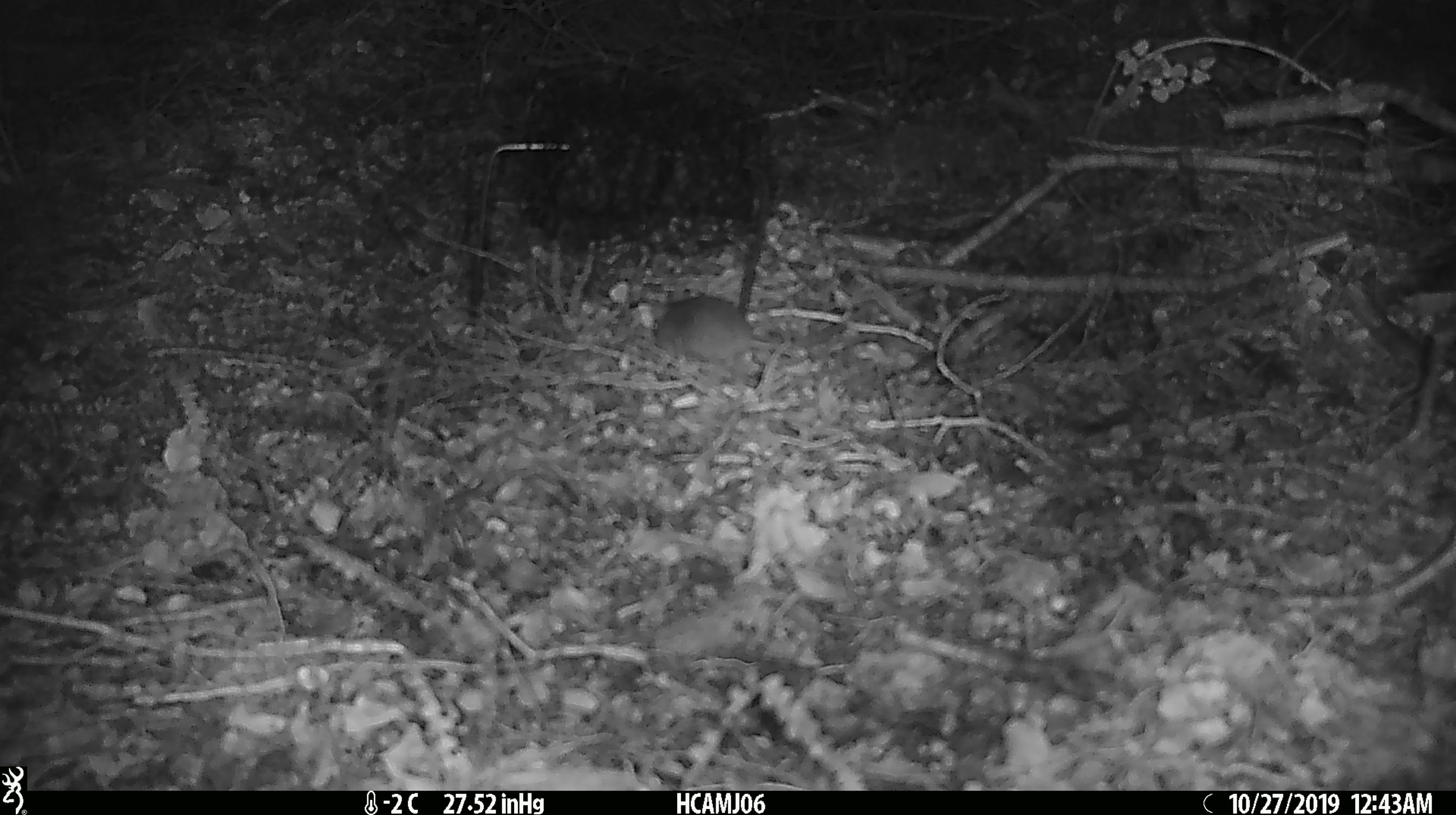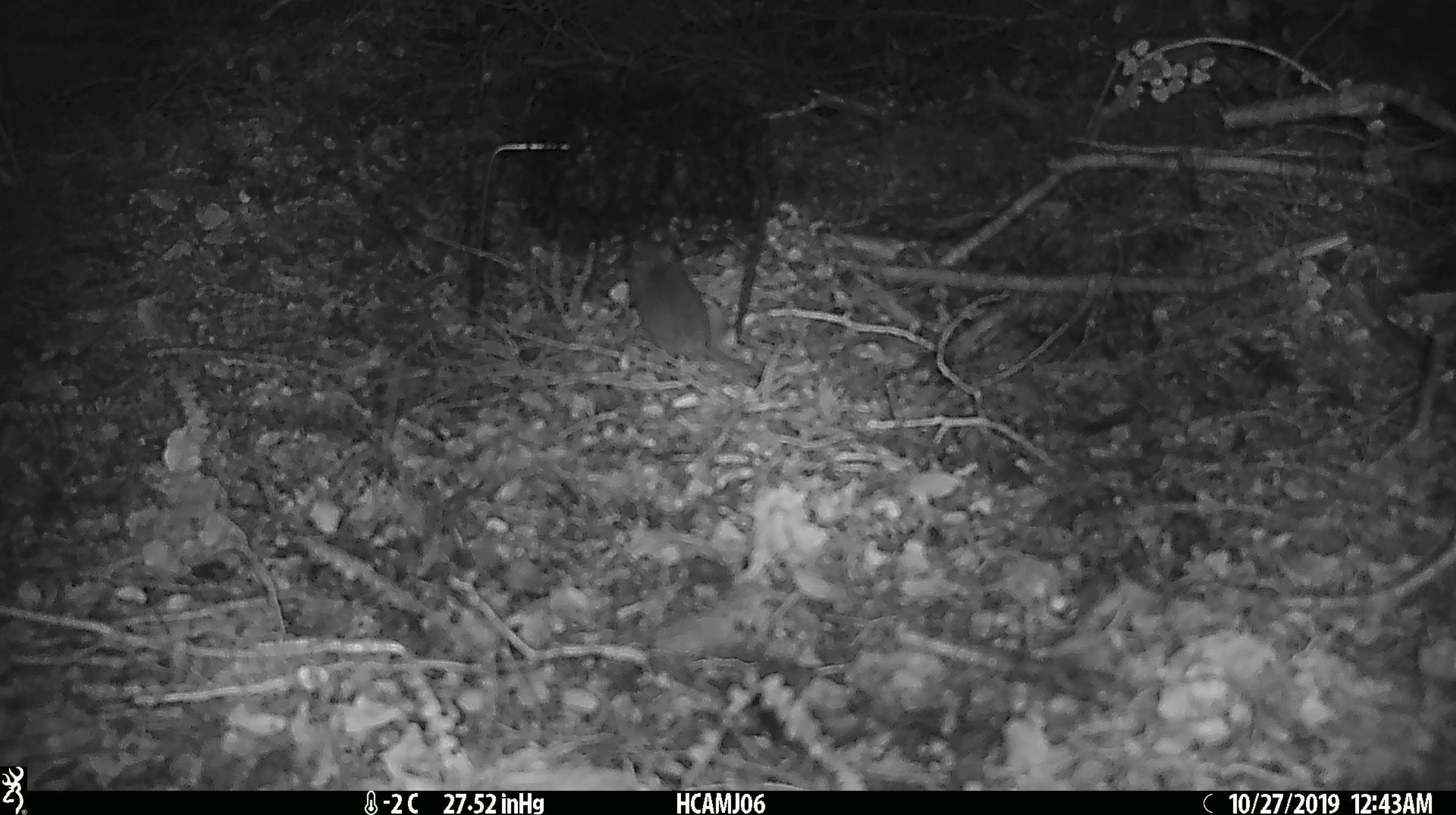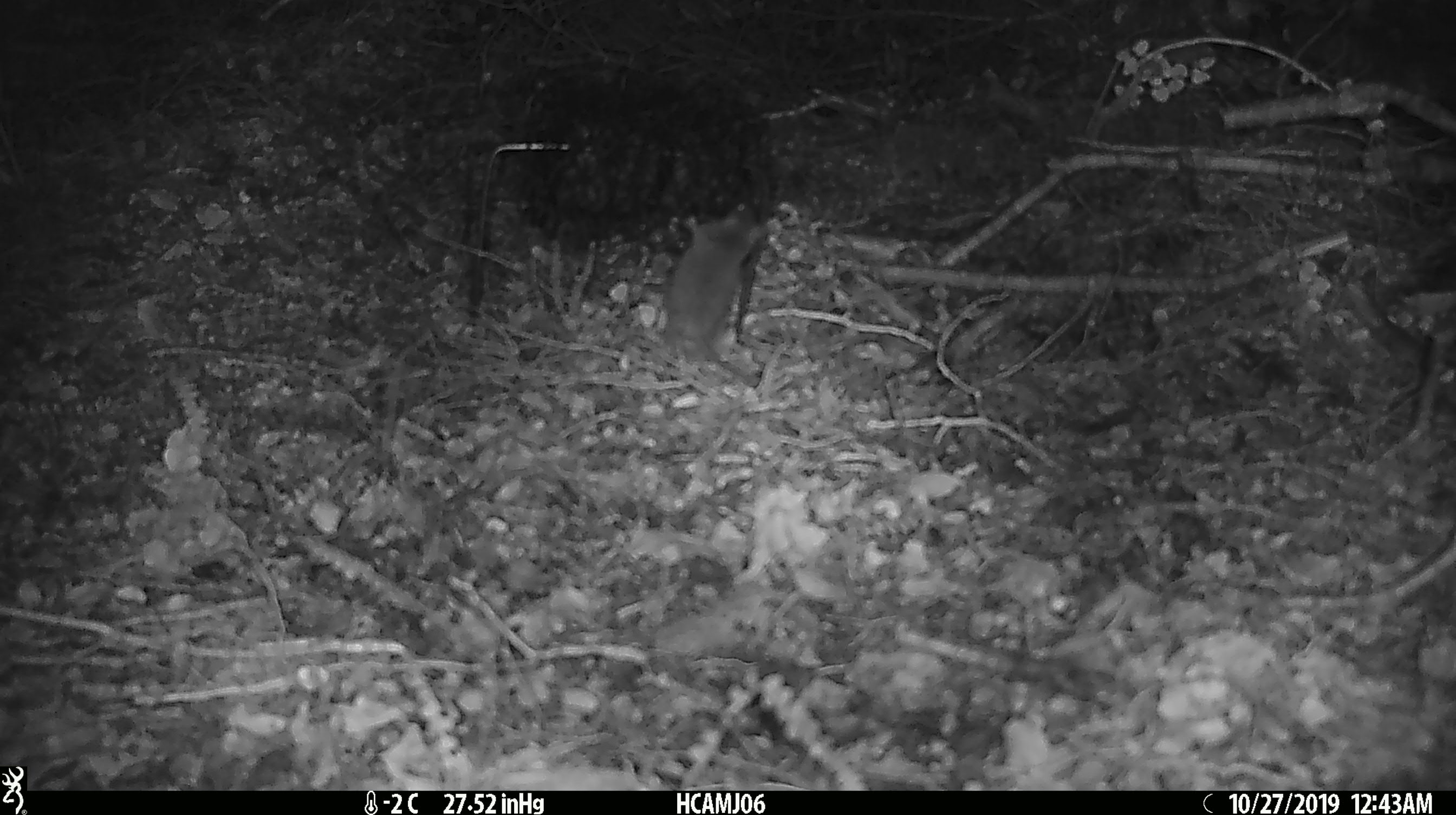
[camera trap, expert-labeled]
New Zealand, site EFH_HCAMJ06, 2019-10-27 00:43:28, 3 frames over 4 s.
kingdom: Animalia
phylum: Chordata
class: Mammalia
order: Rodentia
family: Muridae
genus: Mus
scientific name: Mus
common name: mouse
Mouse (Mus).